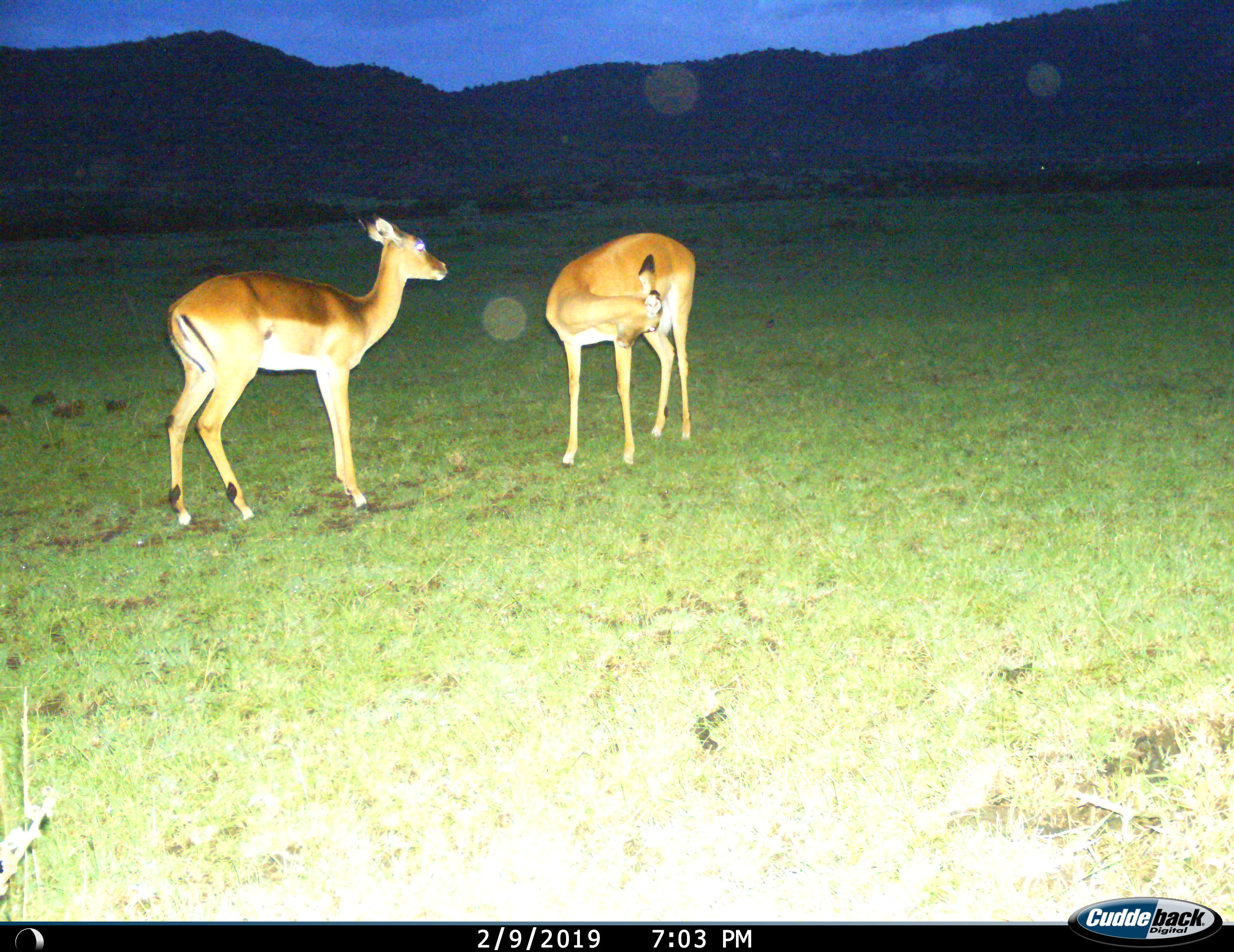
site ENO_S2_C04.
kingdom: Animalia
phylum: Chordata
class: Mammalia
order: Artiodactyla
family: Bovidae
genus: Aepyceros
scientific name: Aepyceros melampus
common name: impala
Impala (Aepyceros melampus), count 2. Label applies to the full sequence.